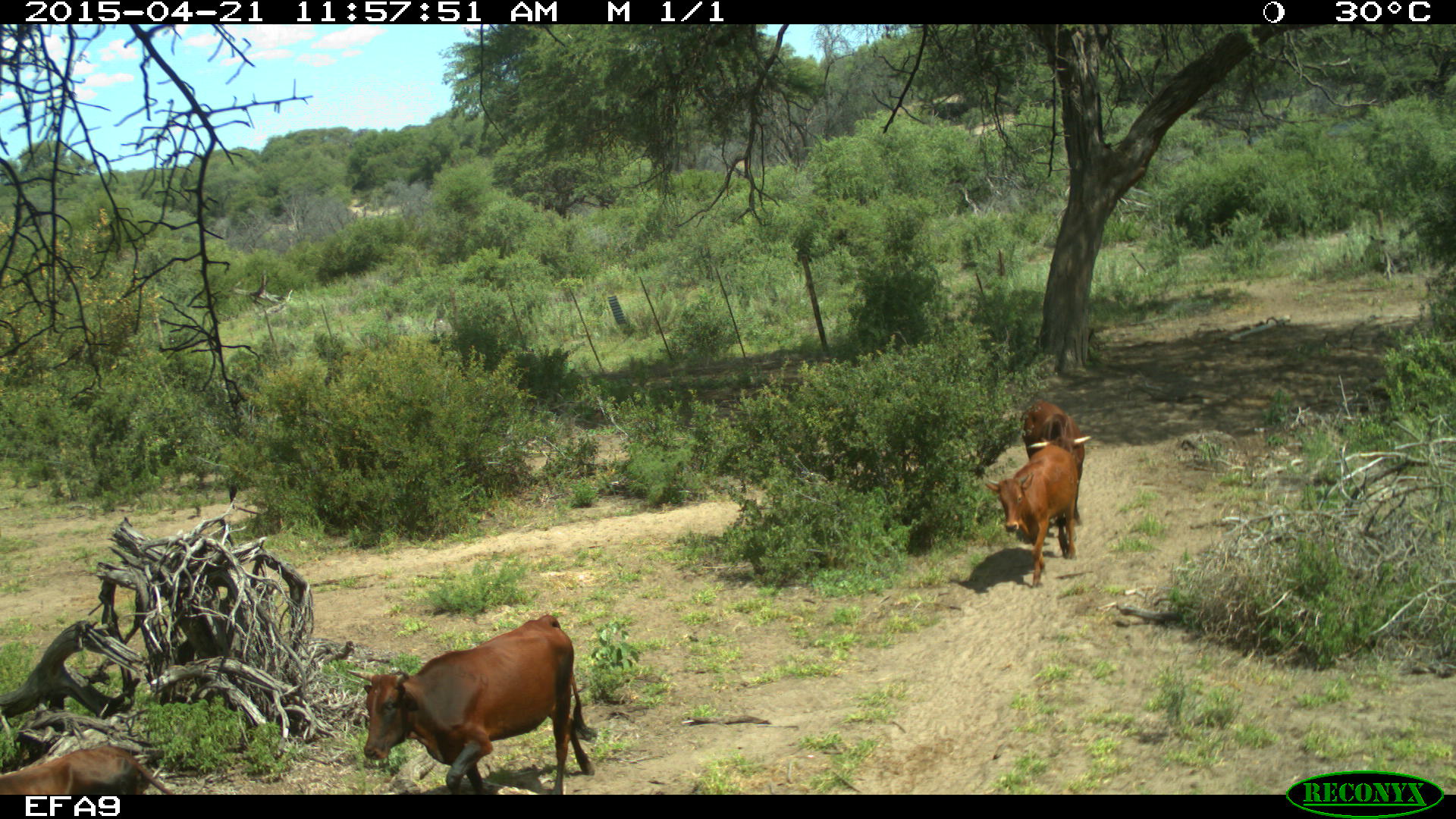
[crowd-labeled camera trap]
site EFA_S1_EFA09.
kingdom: Animalia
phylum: Chordata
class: Mammalia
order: Artiodactyla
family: Bovidae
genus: Bos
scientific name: Bos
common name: cattle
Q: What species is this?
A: Cattle (Bos).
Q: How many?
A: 4.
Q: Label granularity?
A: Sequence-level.